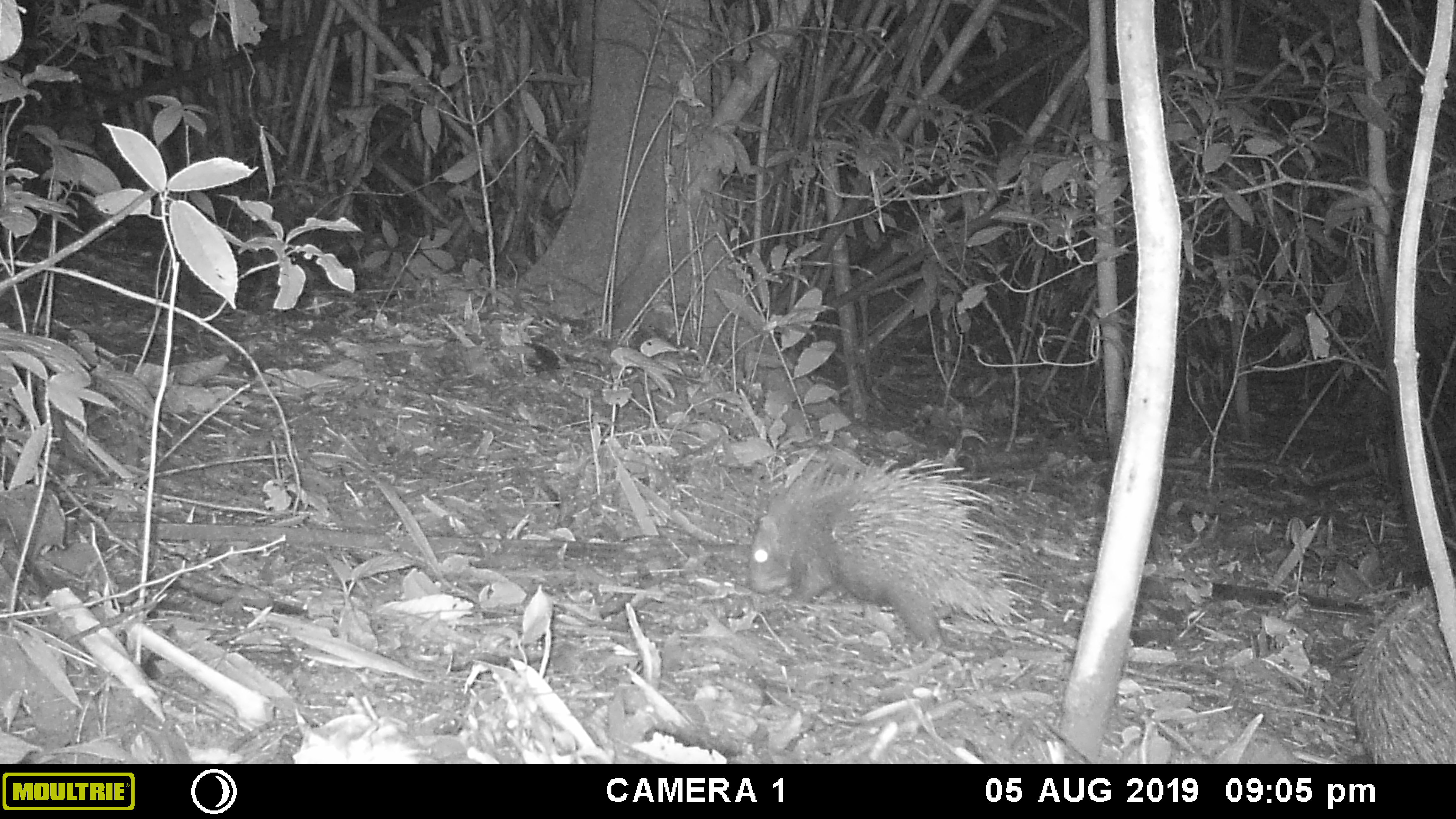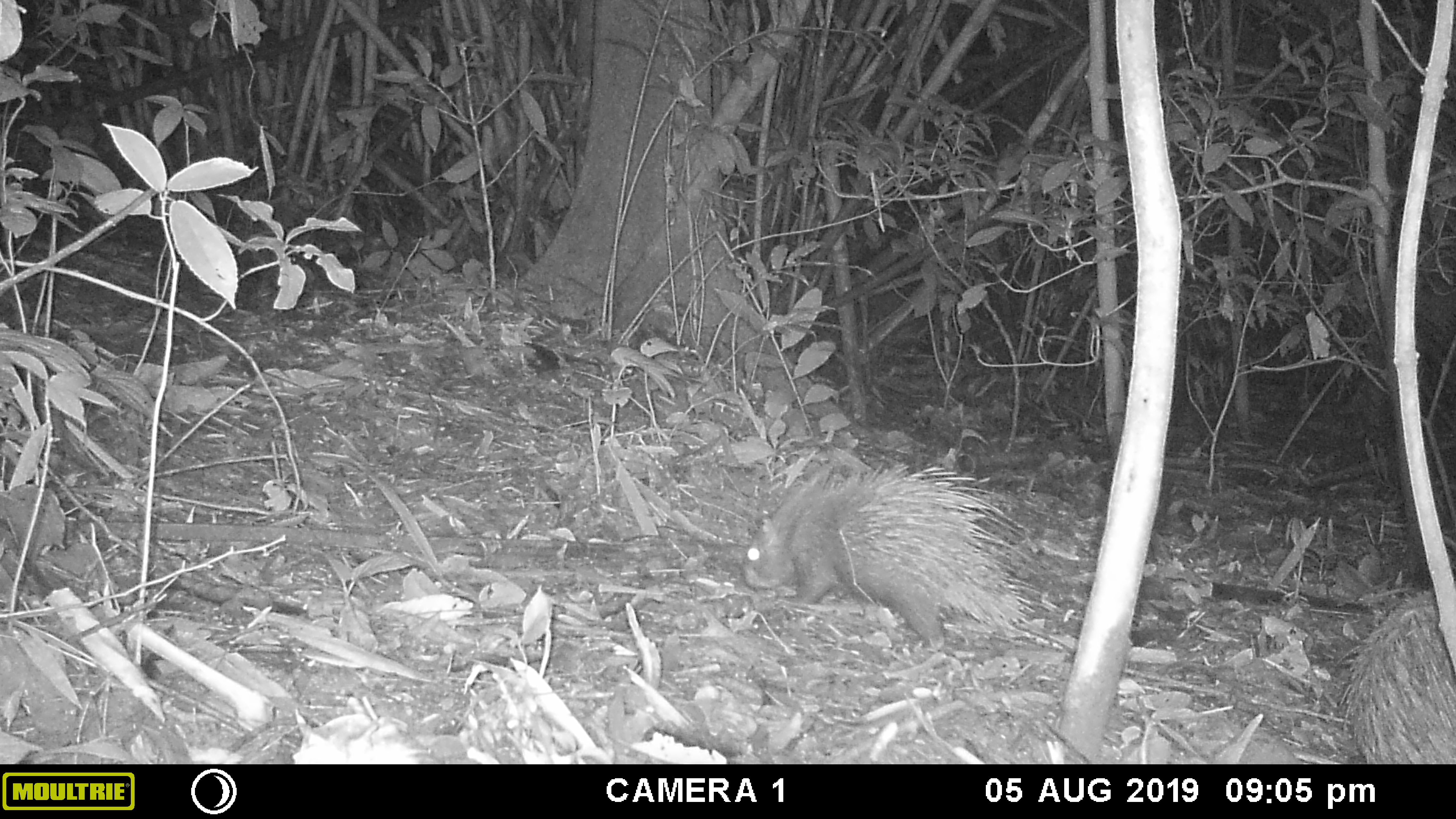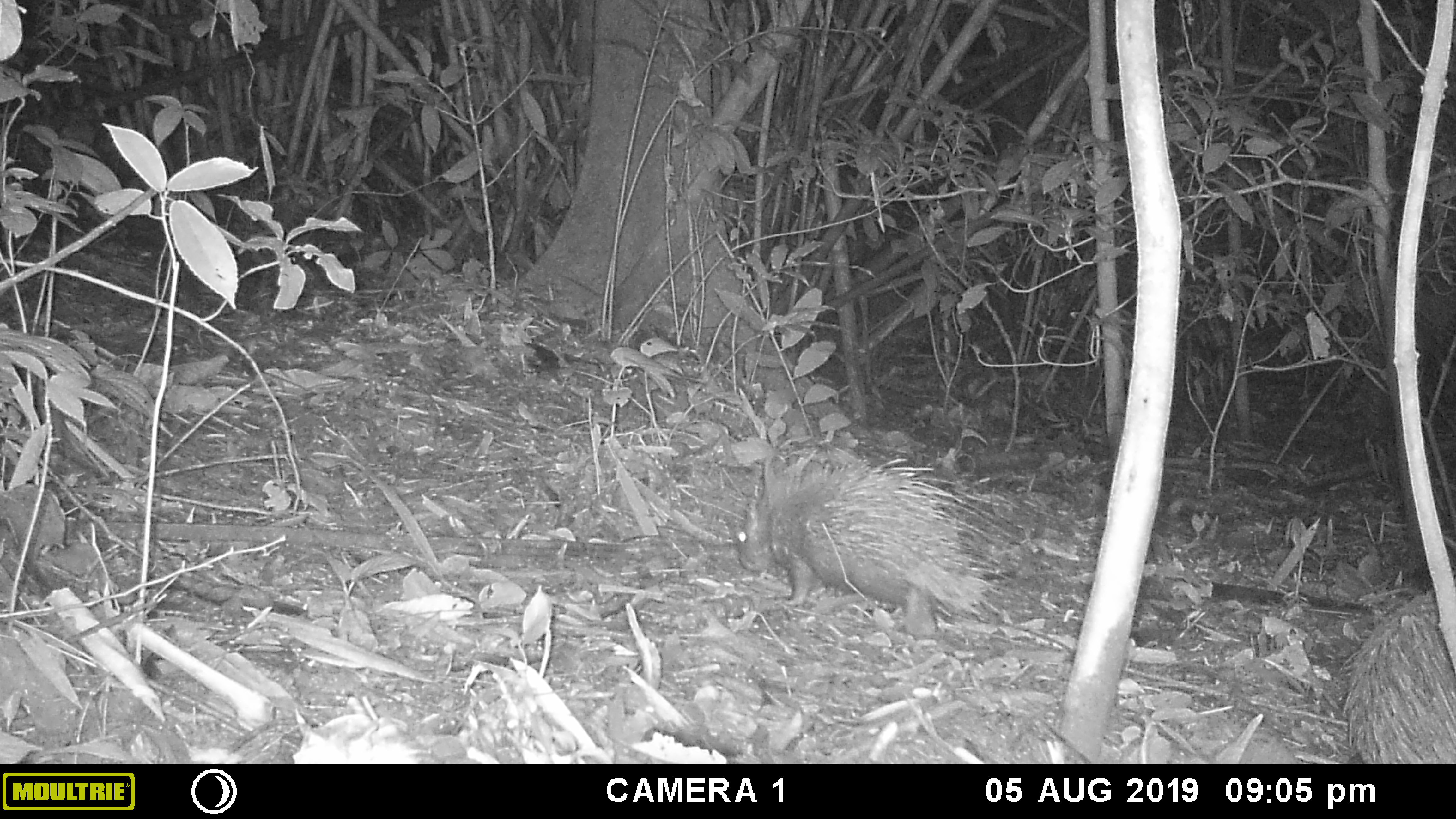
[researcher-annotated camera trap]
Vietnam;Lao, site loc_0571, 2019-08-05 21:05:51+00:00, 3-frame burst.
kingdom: Animalia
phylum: Chordata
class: Mammalia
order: Rodentia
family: Hystricidae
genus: Hystrix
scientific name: Hystrix brachyura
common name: malayan porcupine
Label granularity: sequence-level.